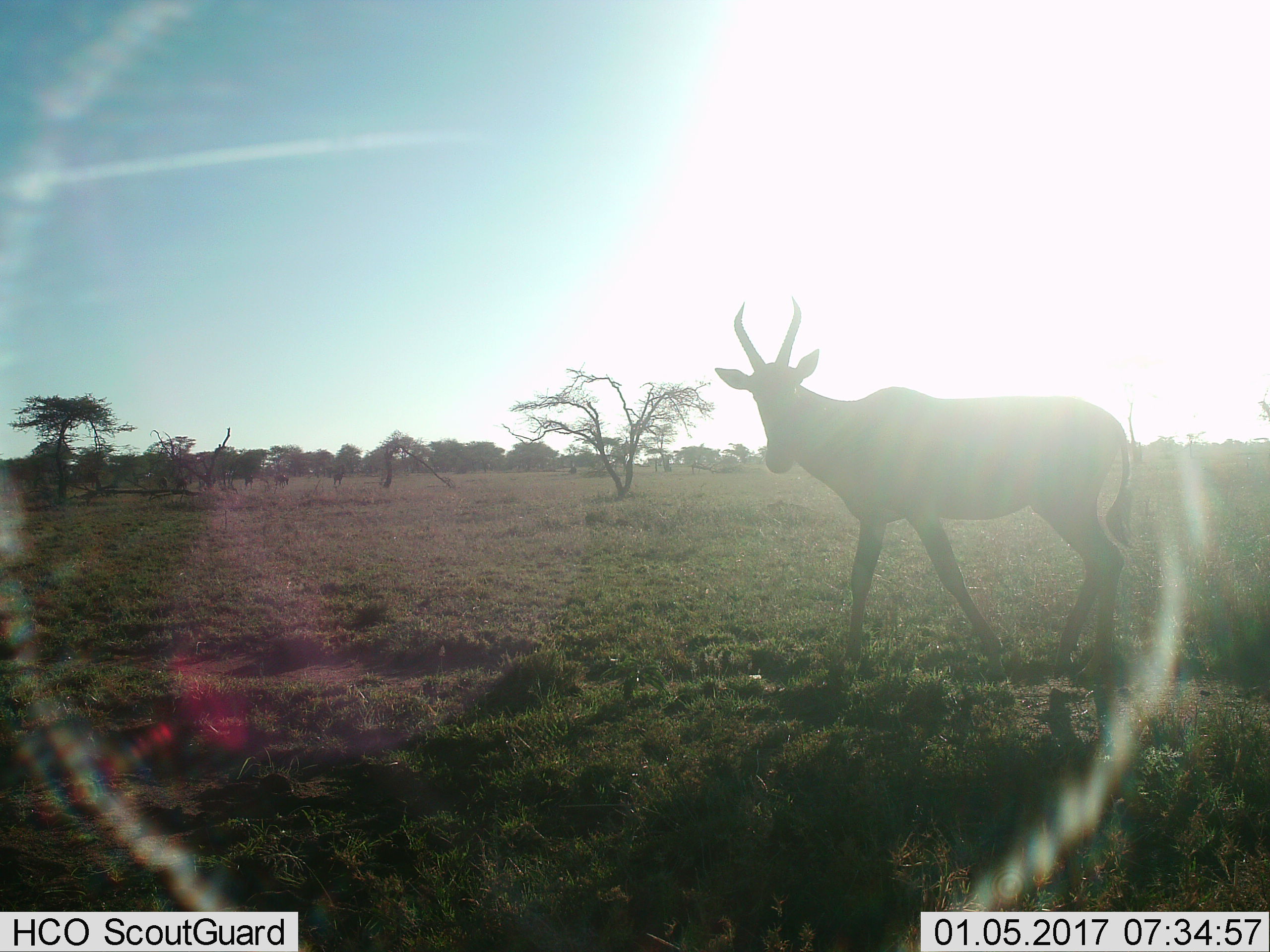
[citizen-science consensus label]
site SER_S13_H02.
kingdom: Animalia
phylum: Chordata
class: Mammalia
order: Artiodactyla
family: Bovidae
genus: Damaliscus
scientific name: Damaliscus lunatus jimela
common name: topi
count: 4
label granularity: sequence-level